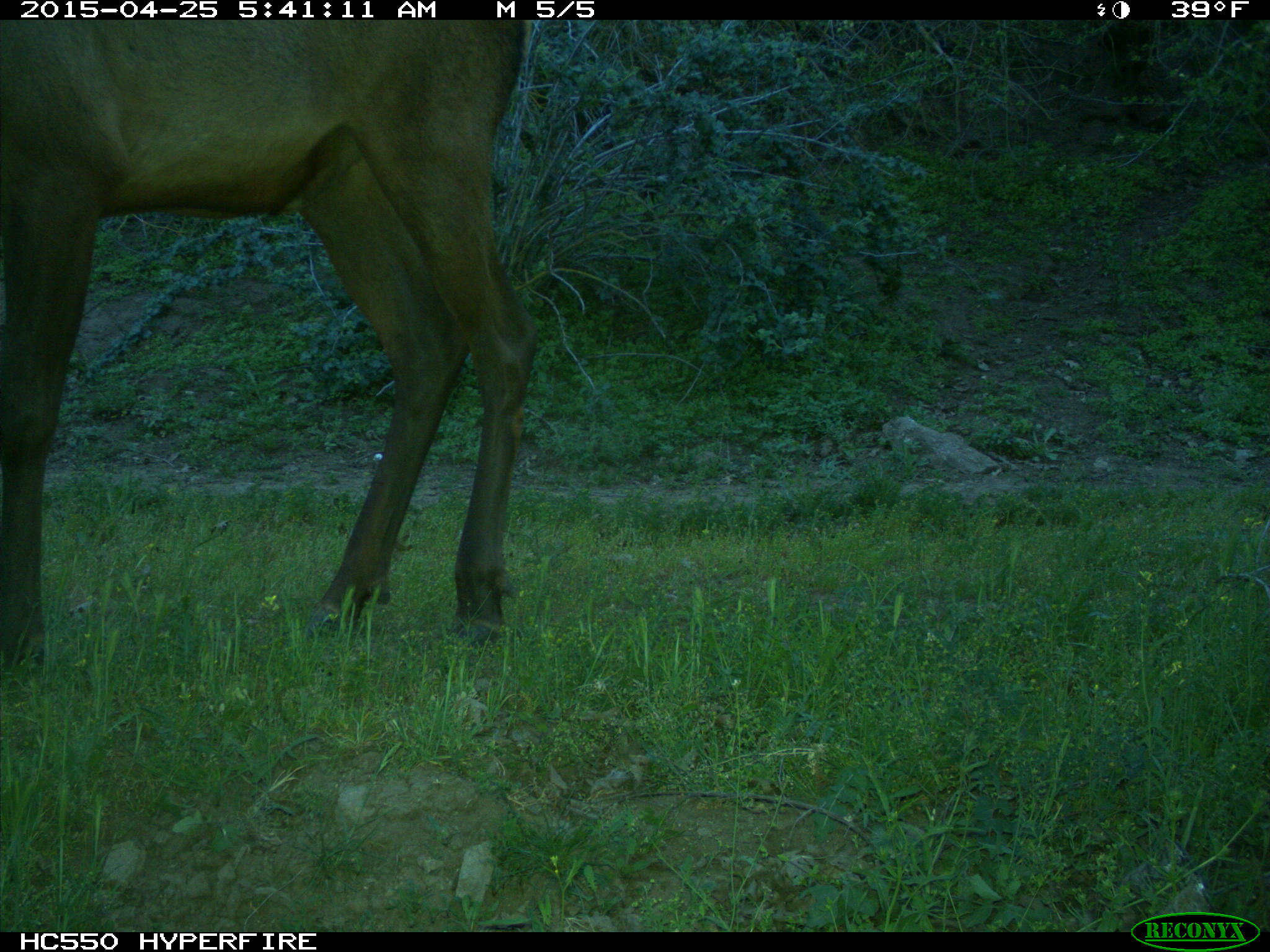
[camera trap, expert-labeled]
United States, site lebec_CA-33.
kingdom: Animalia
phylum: Chordata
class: Mammalia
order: Artiodactyla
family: Cervidae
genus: Cervus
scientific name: Cervus canadensis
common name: elk